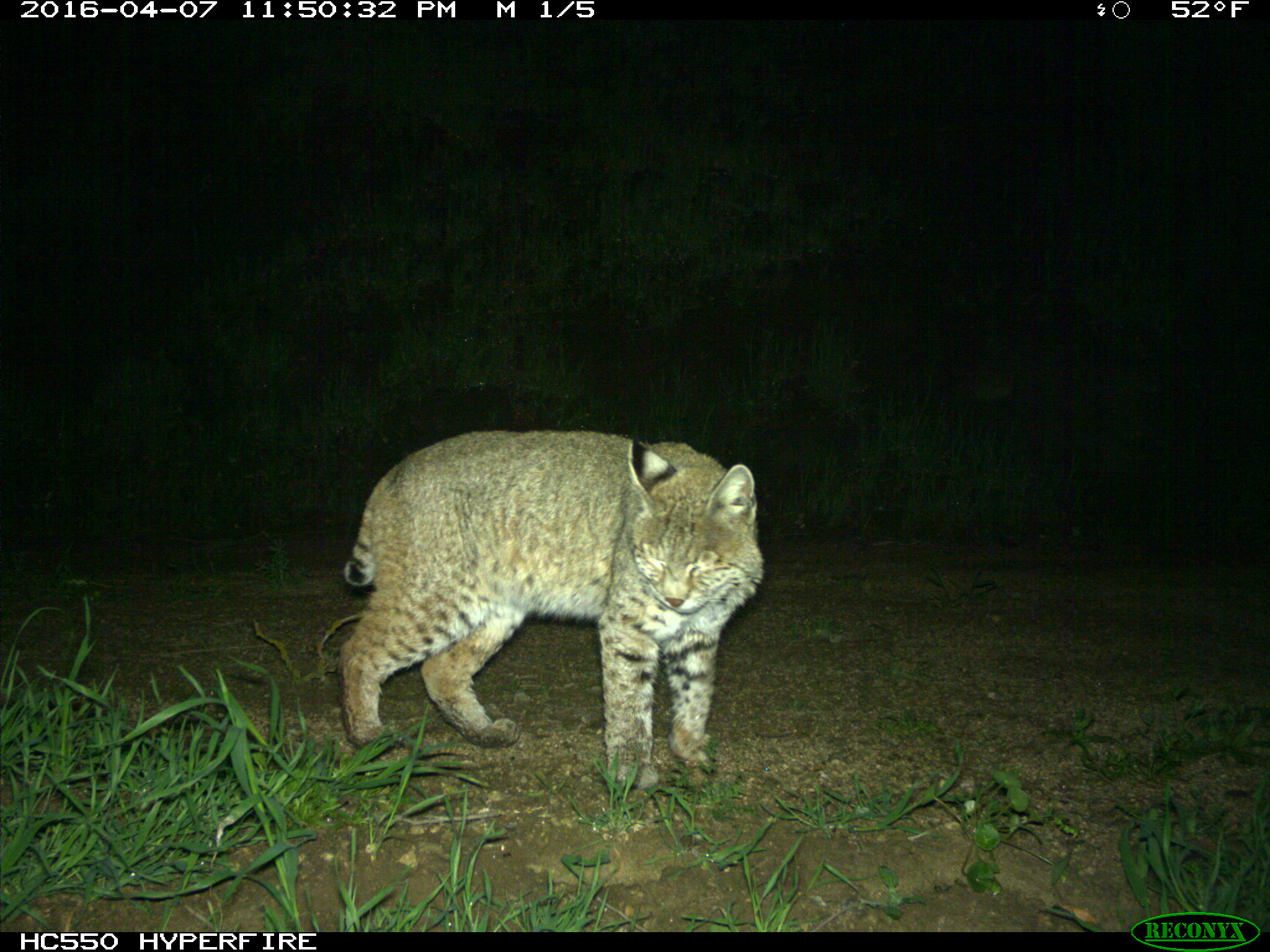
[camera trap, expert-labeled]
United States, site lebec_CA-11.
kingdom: Animalia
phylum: Chordata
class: Mammalia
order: Carnivora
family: Felidae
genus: Lynx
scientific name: Lynx rufus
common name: bobcat